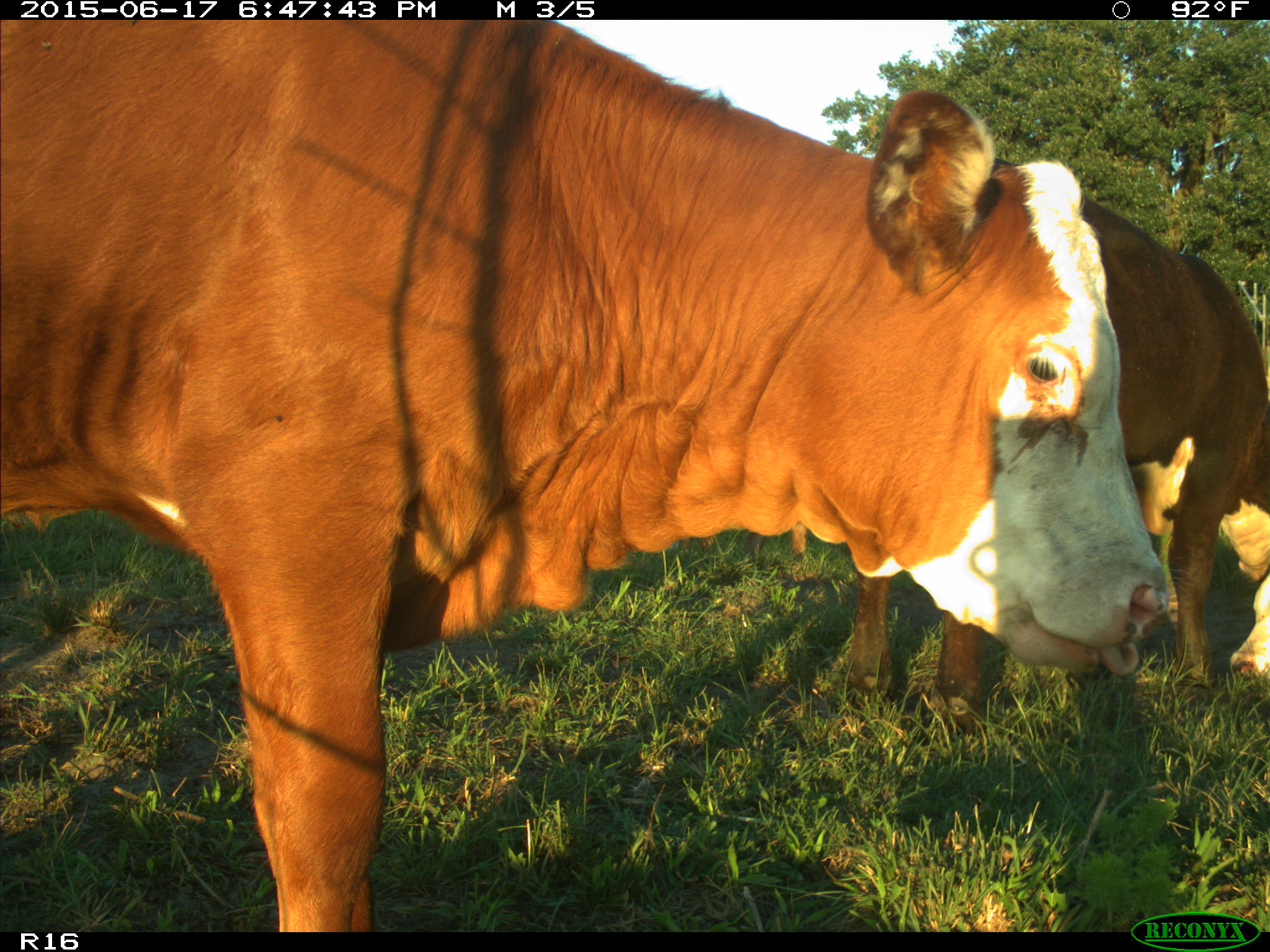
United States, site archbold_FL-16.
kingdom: Animalia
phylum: Chordata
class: Mammalia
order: Artiodactyla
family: Bovidae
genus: Bos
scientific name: Bos taurus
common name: domestic cow